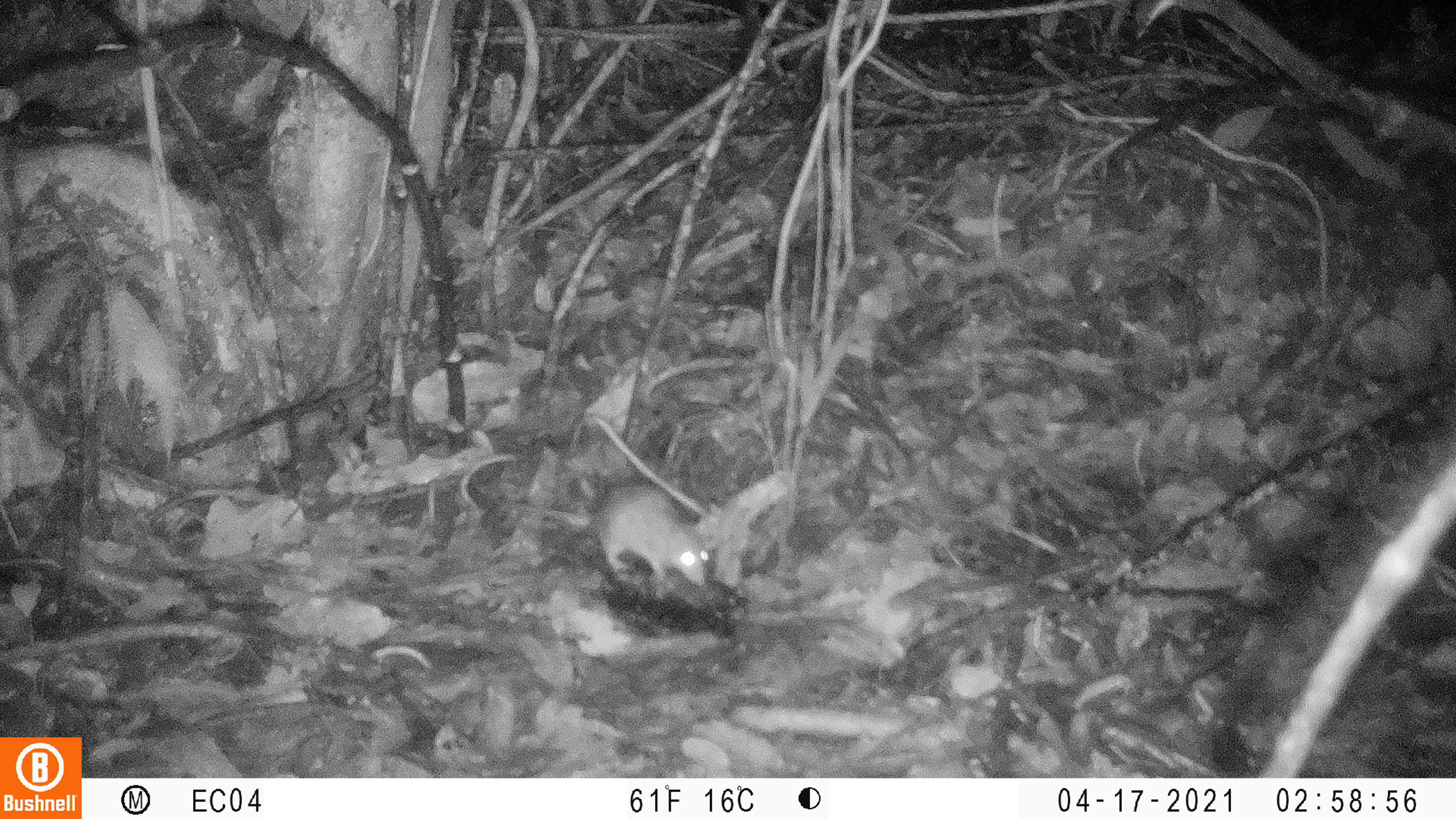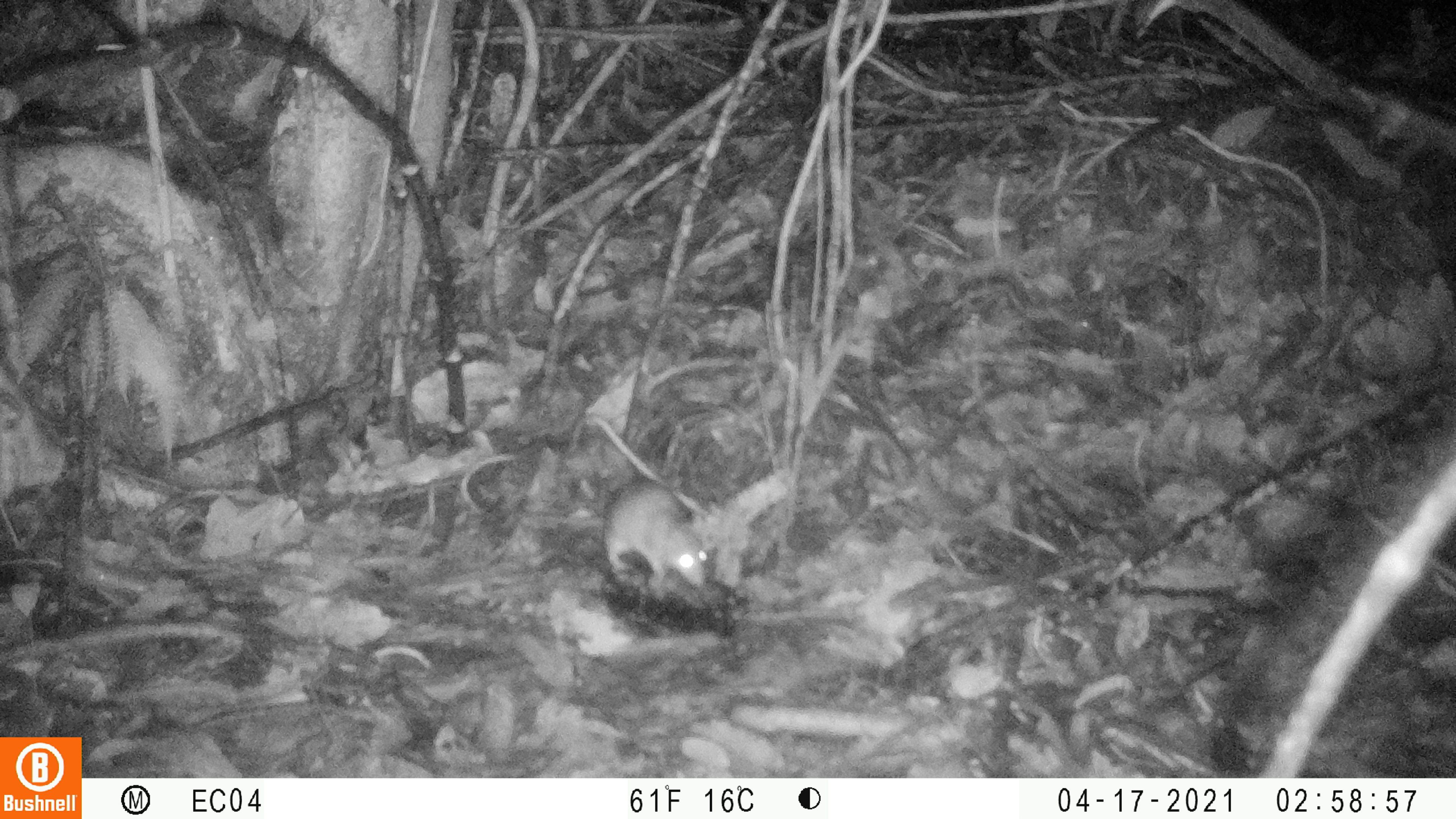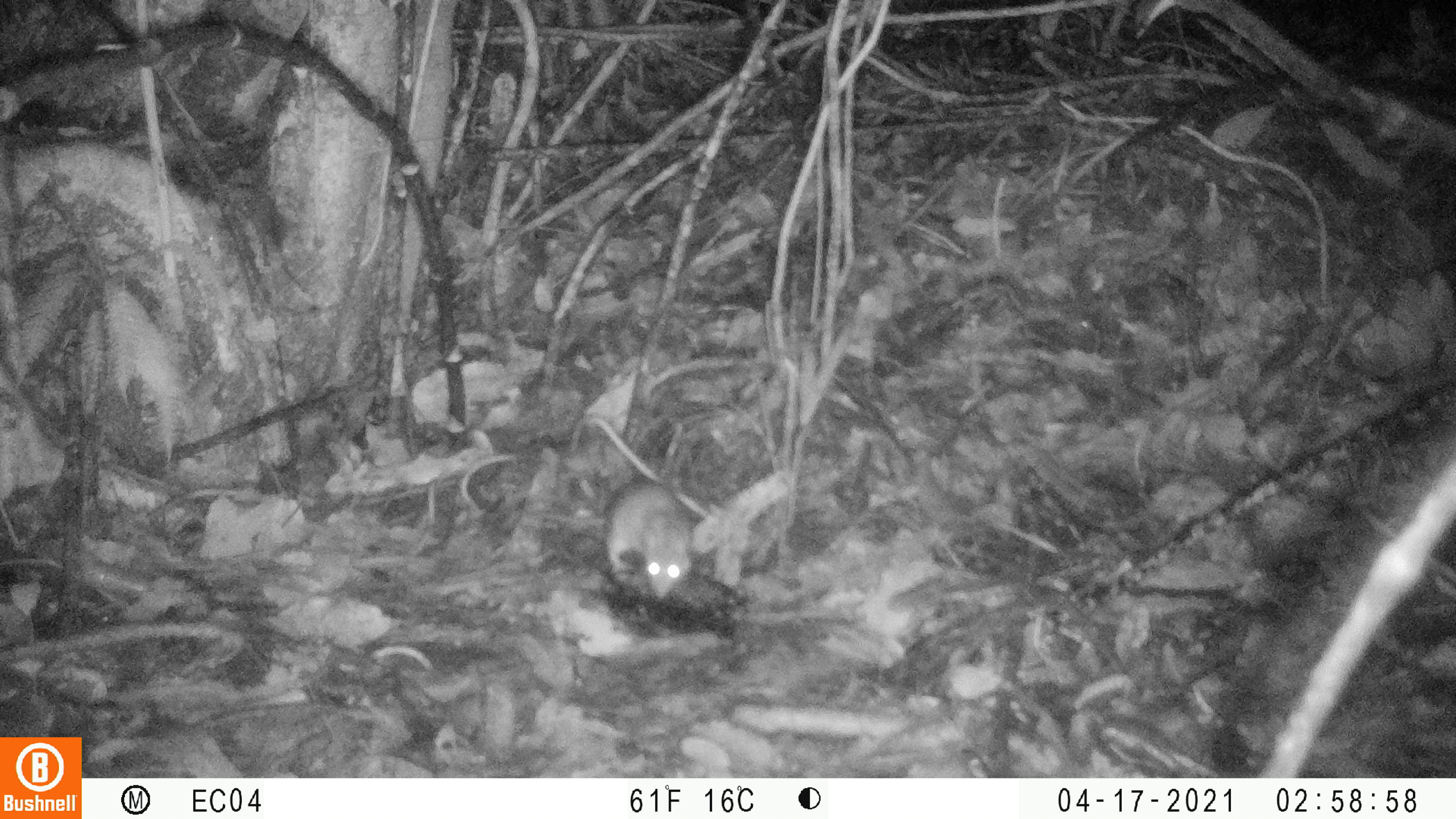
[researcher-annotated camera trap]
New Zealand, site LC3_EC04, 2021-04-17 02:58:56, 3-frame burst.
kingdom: Animalia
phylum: Chordata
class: Mammalia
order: Rodentia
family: Muridae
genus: Rattus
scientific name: Rattus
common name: rat